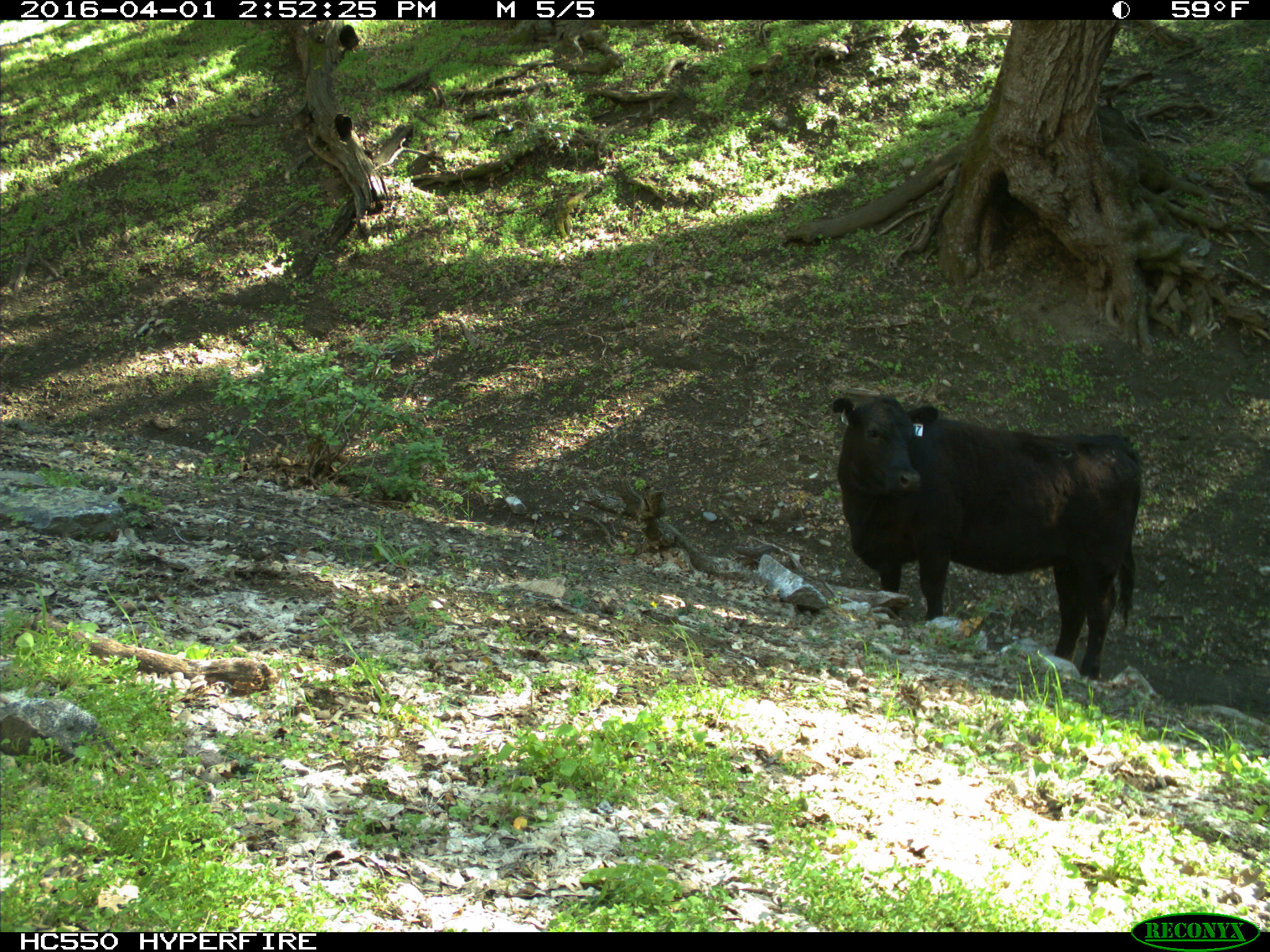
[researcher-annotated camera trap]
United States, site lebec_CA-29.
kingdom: Animalia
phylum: Chordata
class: Mammalia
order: Artiodactyla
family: Bovidae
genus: Bos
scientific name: Bos taurus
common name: domestic cow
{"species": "Bos taurus (domestic cow)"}